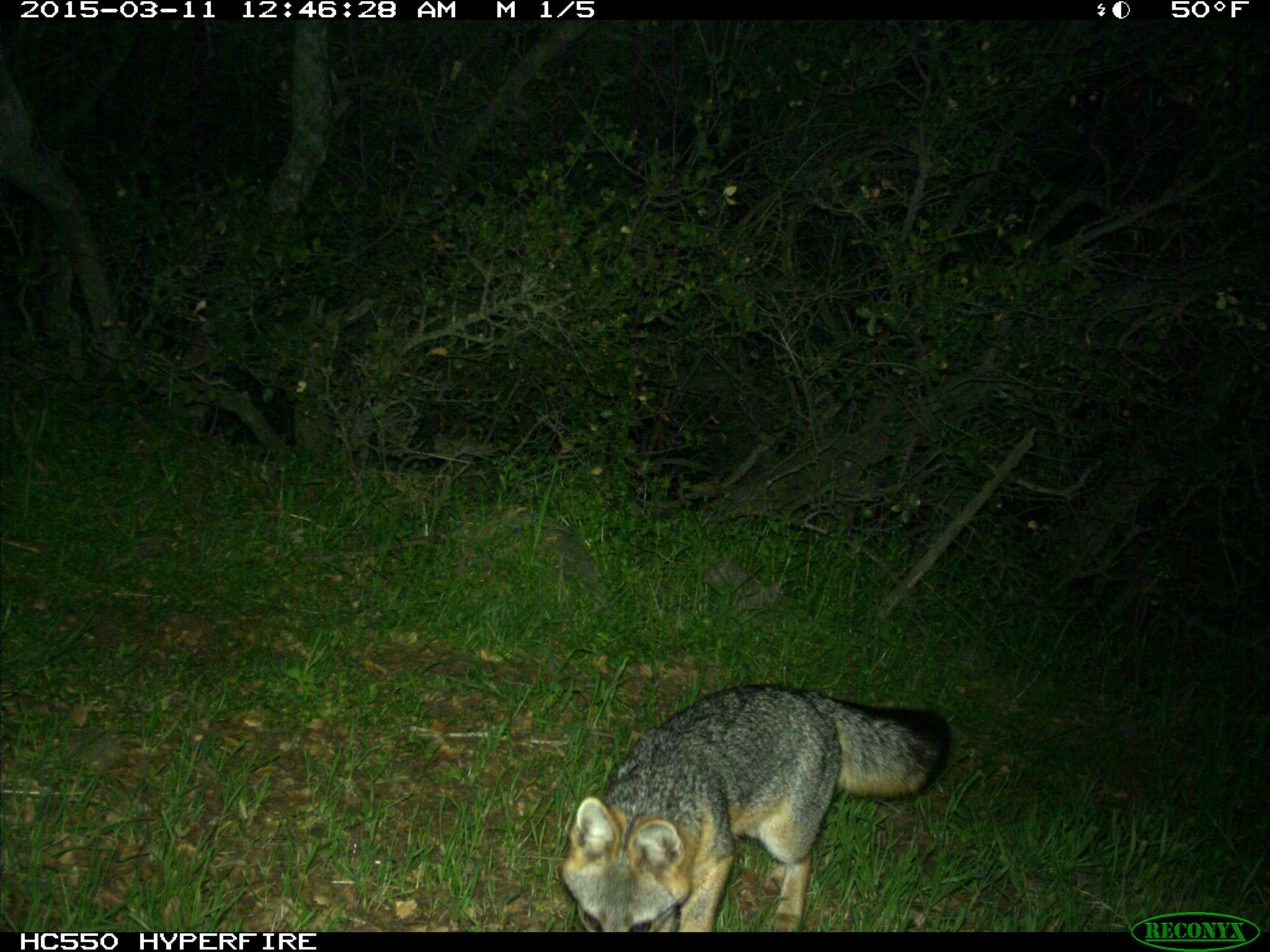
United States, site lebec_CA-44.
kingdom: Animalia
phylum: Chordata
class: Mammalia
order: Carnivora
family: Canidae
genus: Urocyon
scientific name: Urocyon cinereoargenteus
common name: gray fox